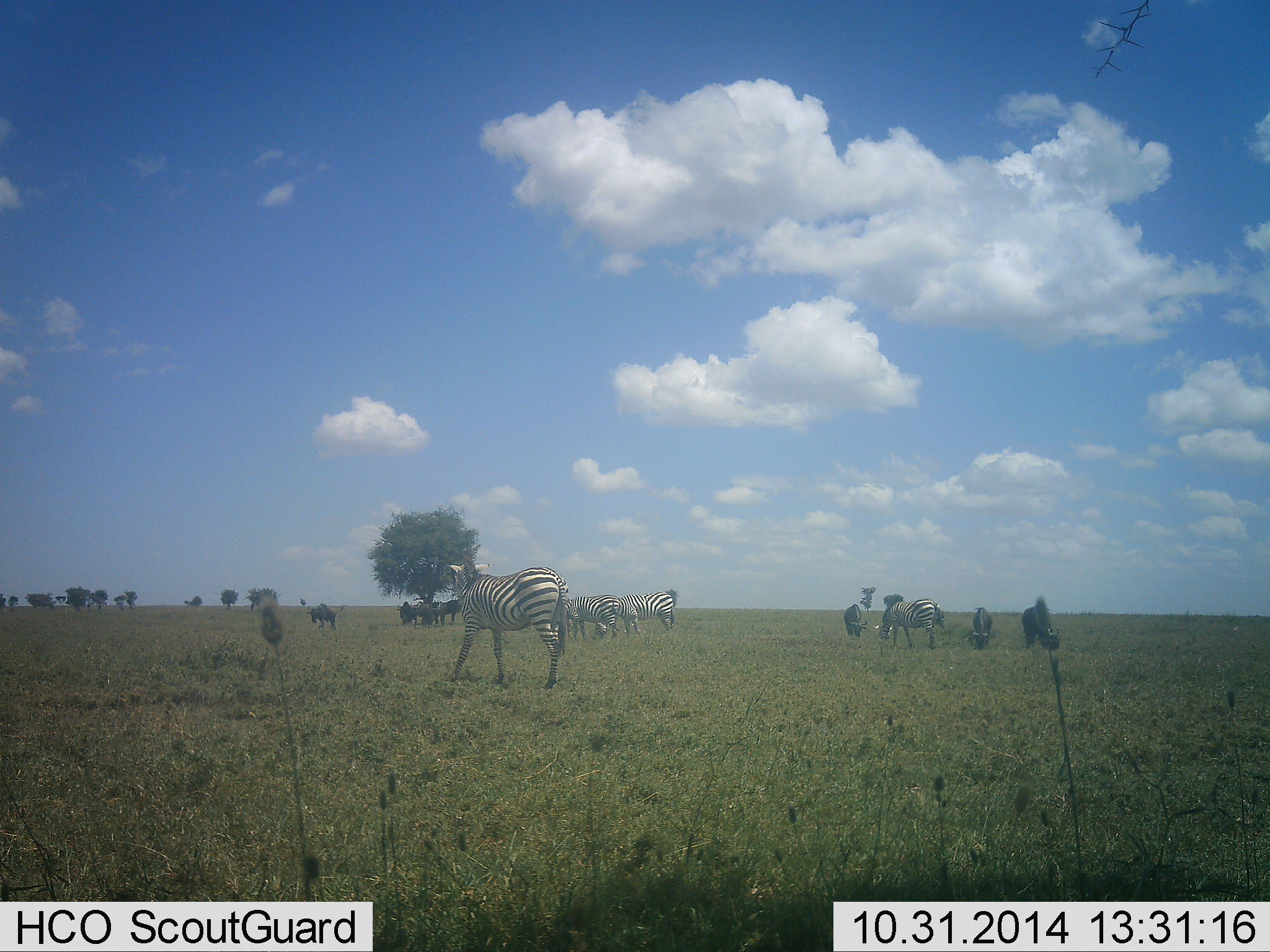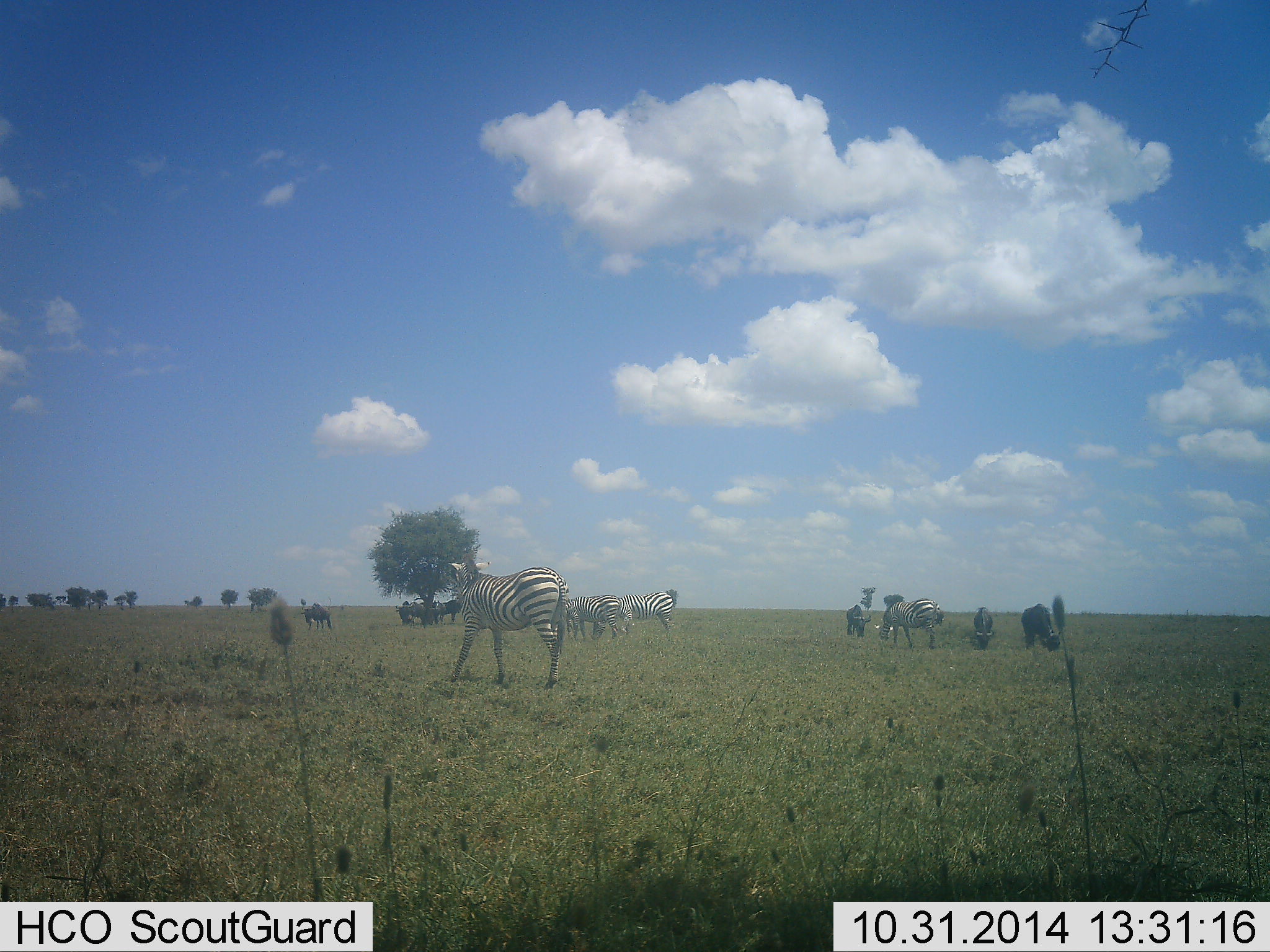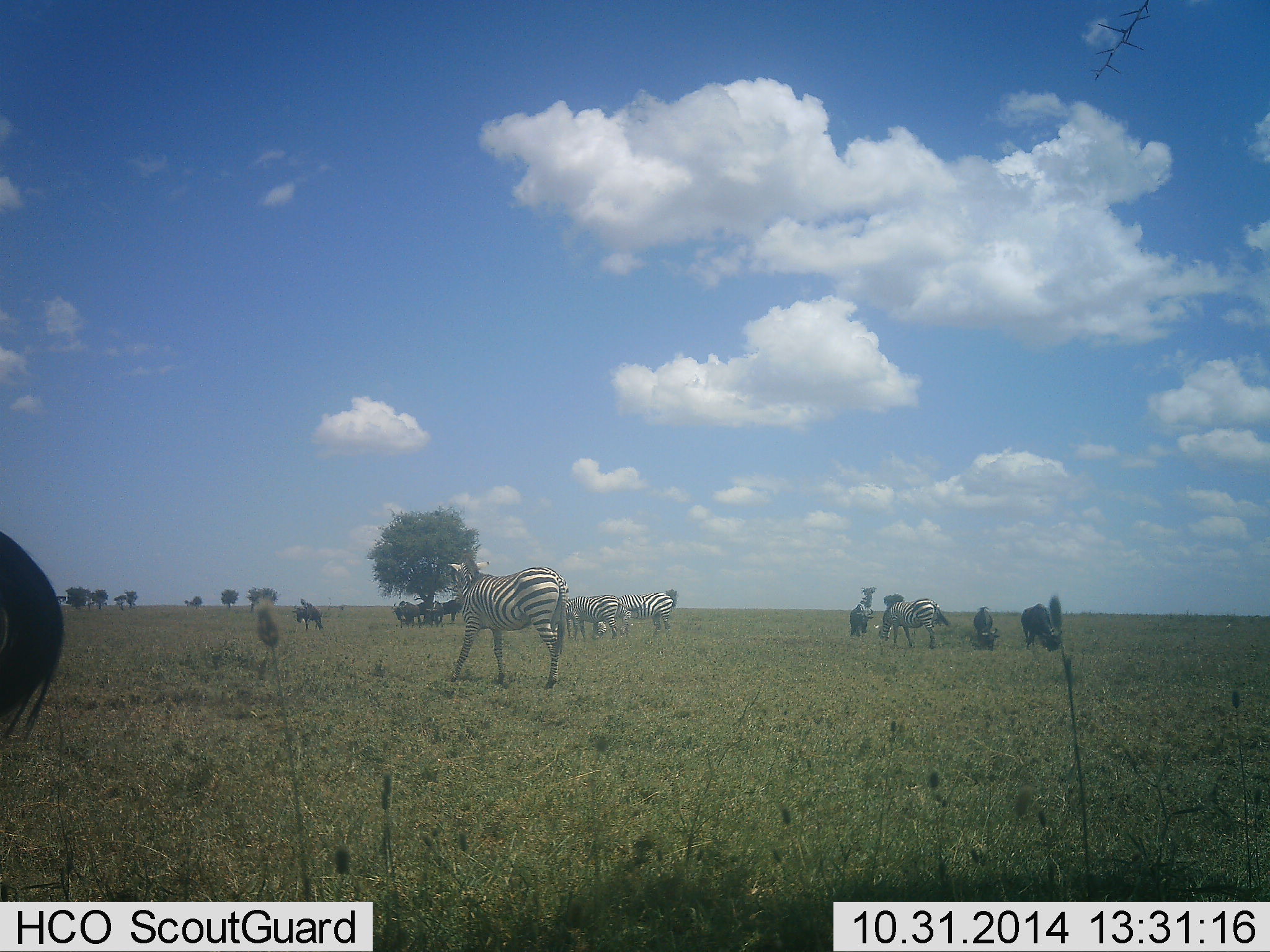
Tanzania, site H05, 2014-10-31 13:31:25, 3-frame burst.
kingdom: Animalia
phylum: Chordata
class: Mammalia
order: Artiodactyla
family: Bovidae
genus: Connochaetes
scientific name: Connochaetes taurinus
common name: blue wildebeest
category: wildebeest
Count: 6.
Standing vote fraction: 40%.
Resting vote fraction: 0%.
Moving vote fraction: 0%.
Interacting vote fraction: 0%.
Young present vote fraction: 0%.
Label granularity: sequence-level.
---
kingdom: Animalia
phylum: Chordata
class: Mammalia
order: Perissodactyla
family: Equidae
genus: Equus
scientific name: Equus quagga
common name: plains zebra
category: zebra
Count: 5.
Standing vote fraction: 65%.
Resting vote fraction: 6%.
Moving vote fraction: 18%.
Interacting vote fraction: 6%.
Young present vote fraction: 0%.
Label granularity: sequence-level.